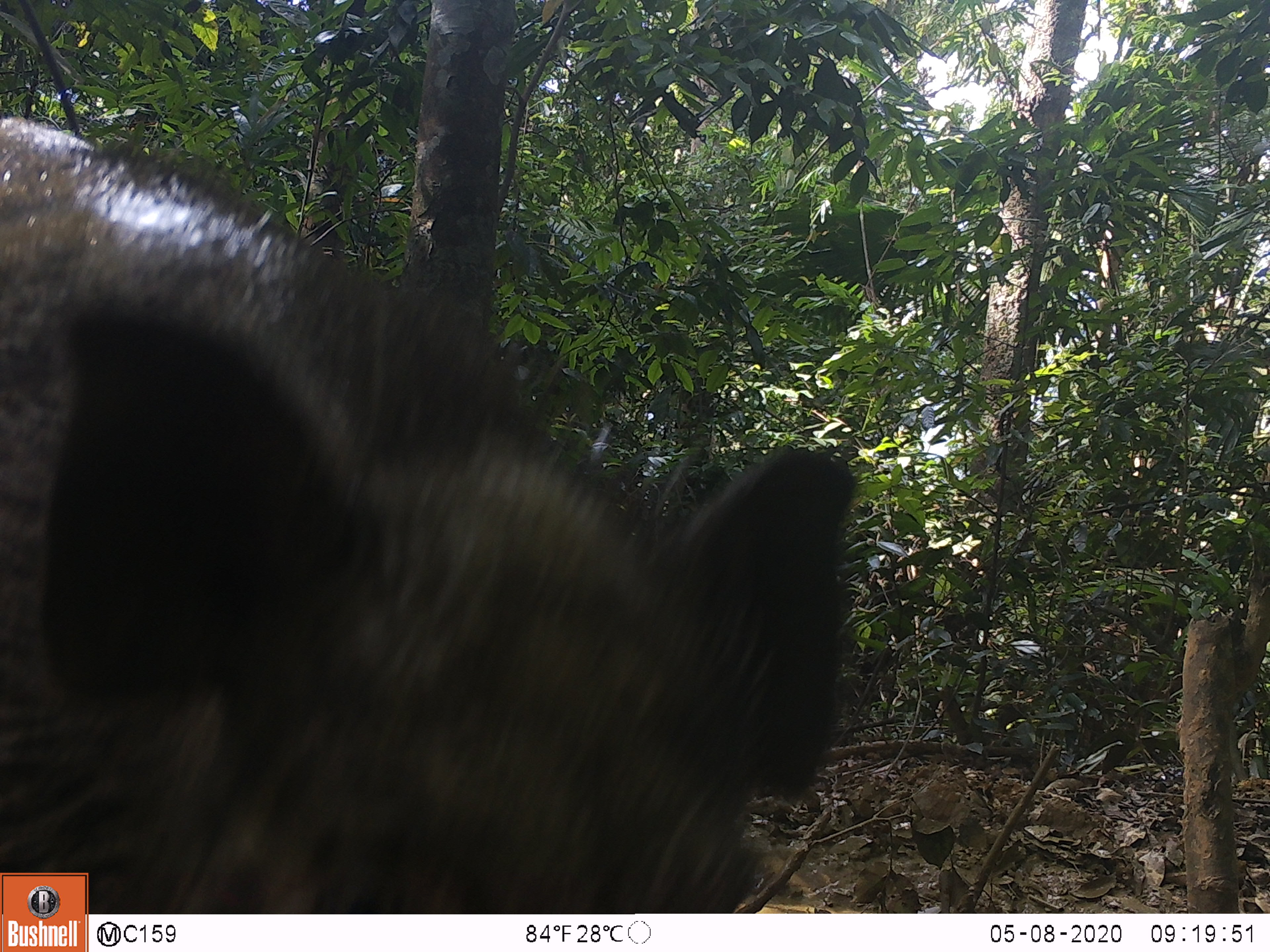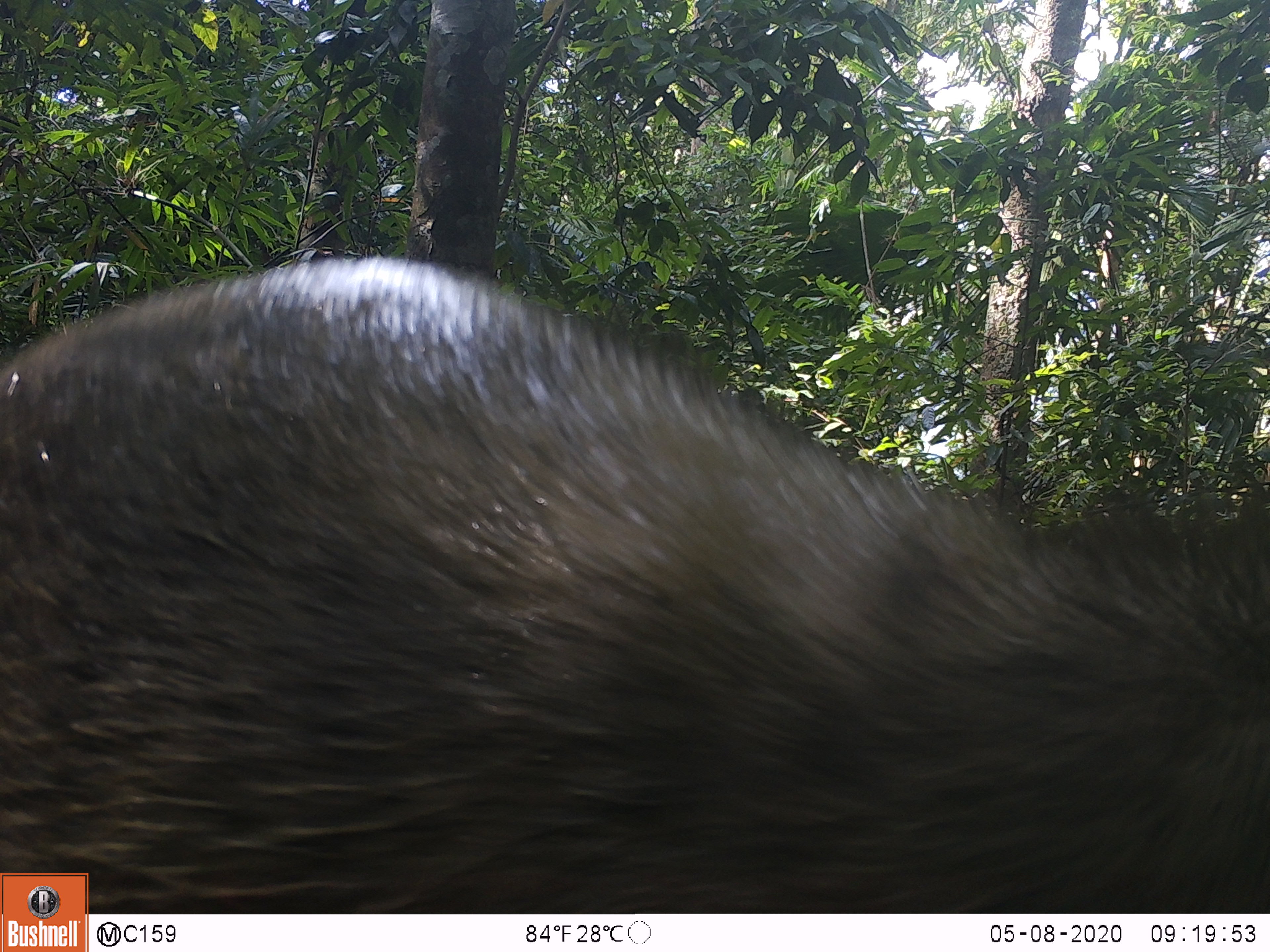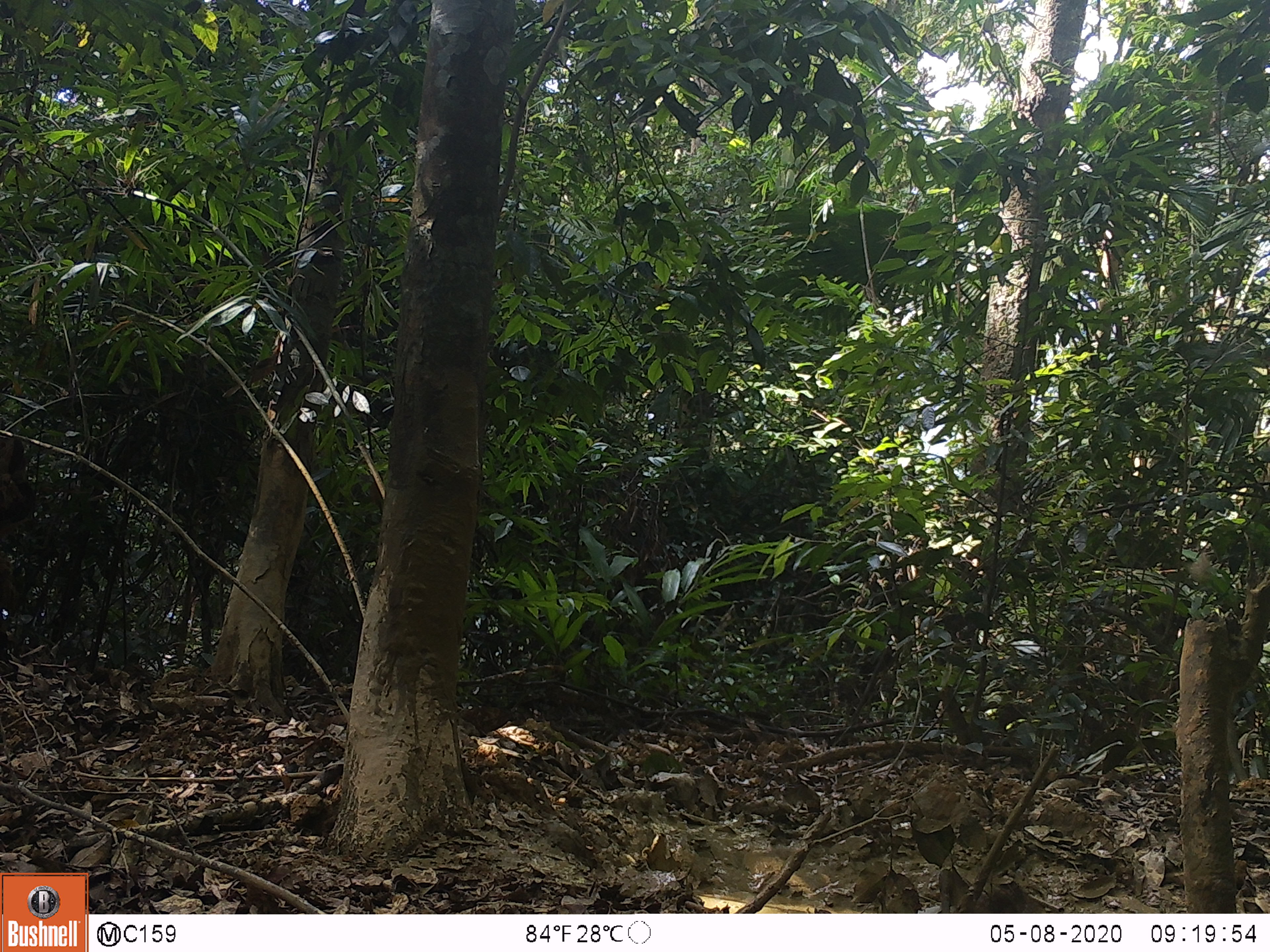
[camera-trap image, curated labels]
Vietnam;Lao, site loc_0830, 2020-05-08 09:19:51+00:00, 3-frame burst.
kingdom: Animalia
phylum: Chordata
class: Mammalia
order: Artiodactyla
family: Suidae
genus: Sus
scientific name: Sus scrofa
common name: eurasian wild pig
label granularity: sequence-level